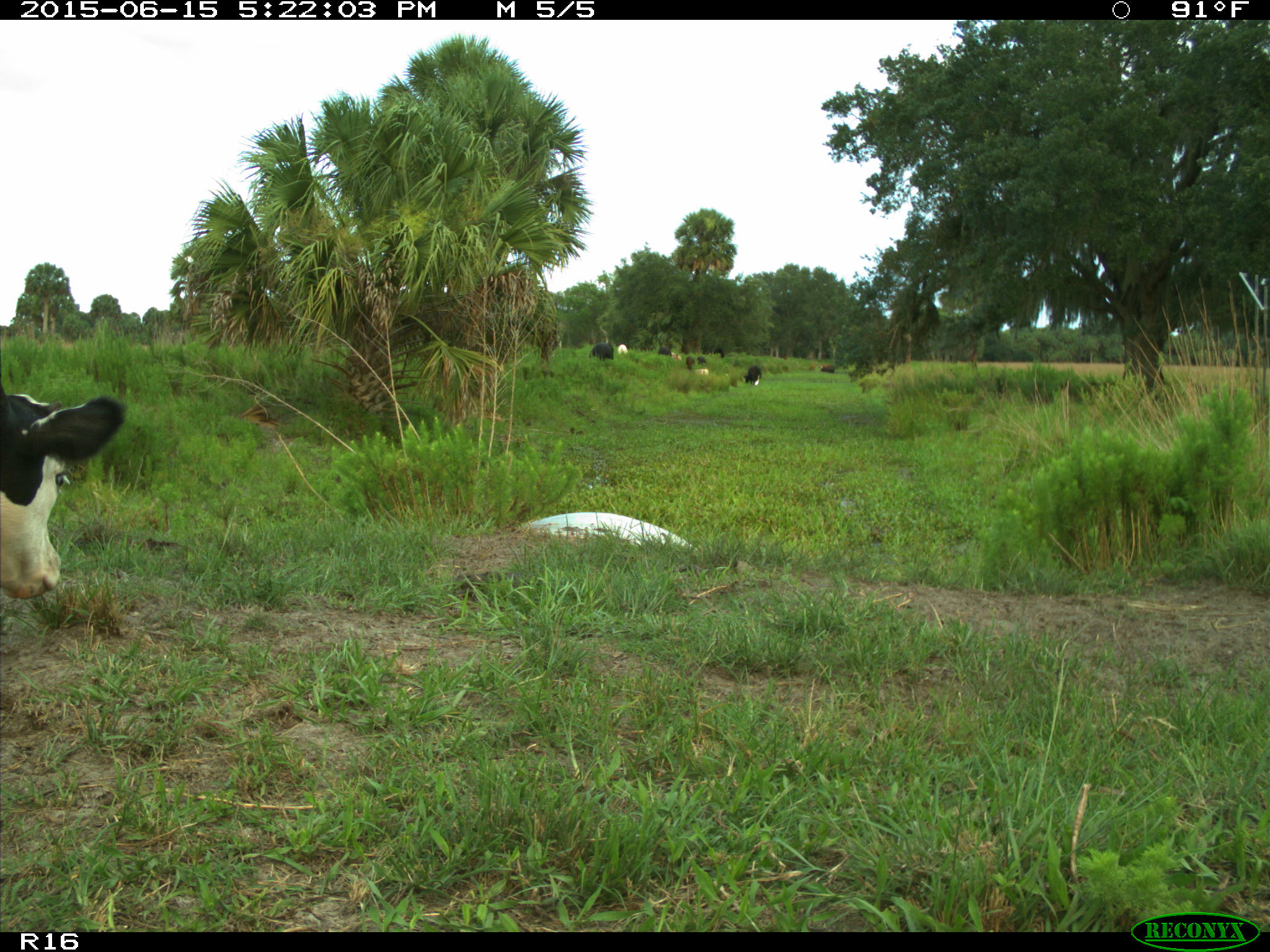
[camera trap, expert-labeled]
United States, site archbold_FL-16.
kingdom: Animalia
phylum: Chordata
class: Mammalia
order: Artiodactyla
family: Bovidae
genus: Bos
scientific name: Bos taurus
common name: domestic cow